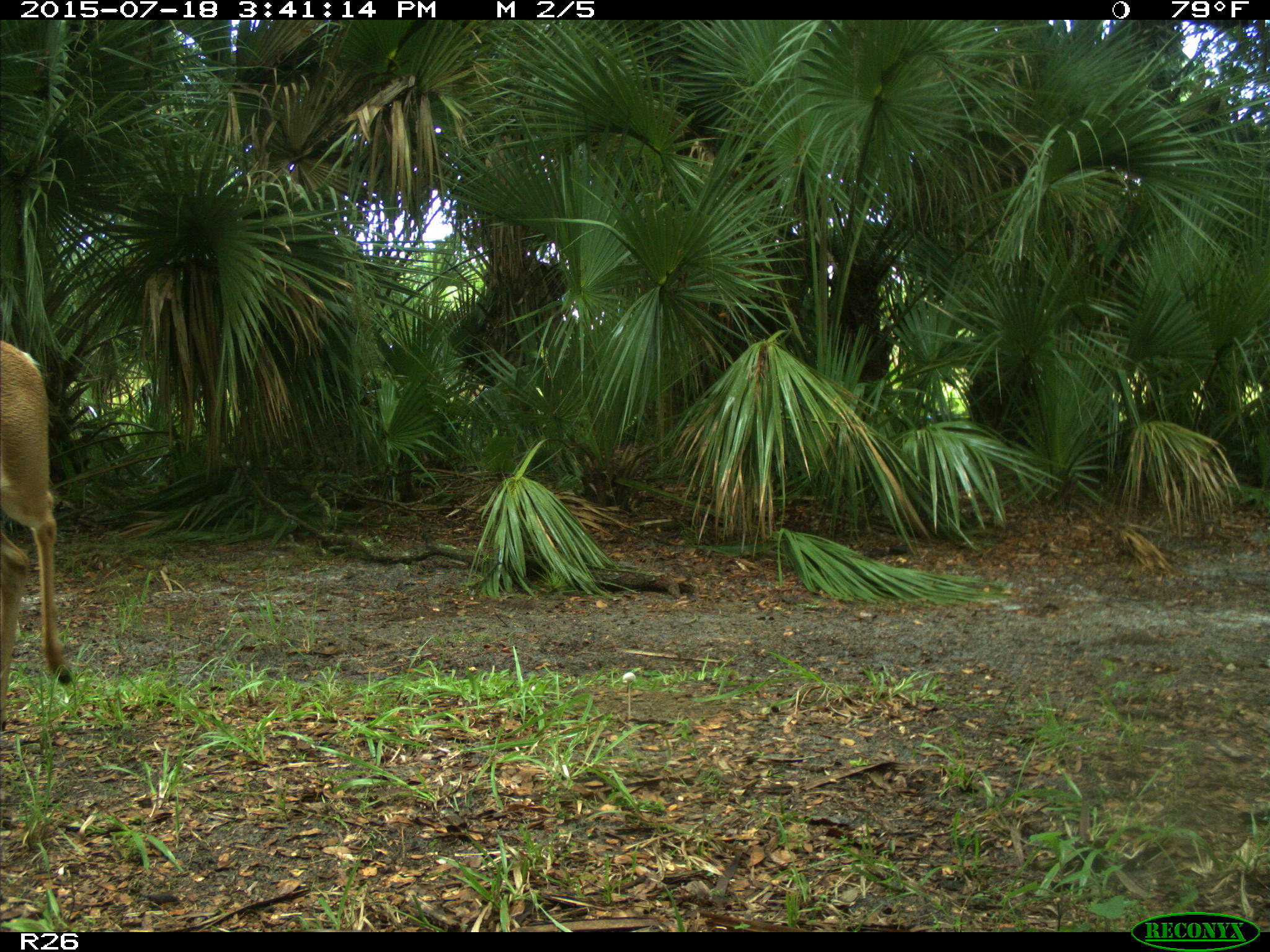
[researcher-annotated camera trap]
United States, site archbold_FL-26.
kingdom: Animalia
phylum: Chordata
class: Mammalia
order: Artiodactyla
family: Cervidae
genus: Odocoileus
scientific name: Odocoileus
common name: deer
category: unidentified deer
Unidentified deer (deer) (Odocoileus).